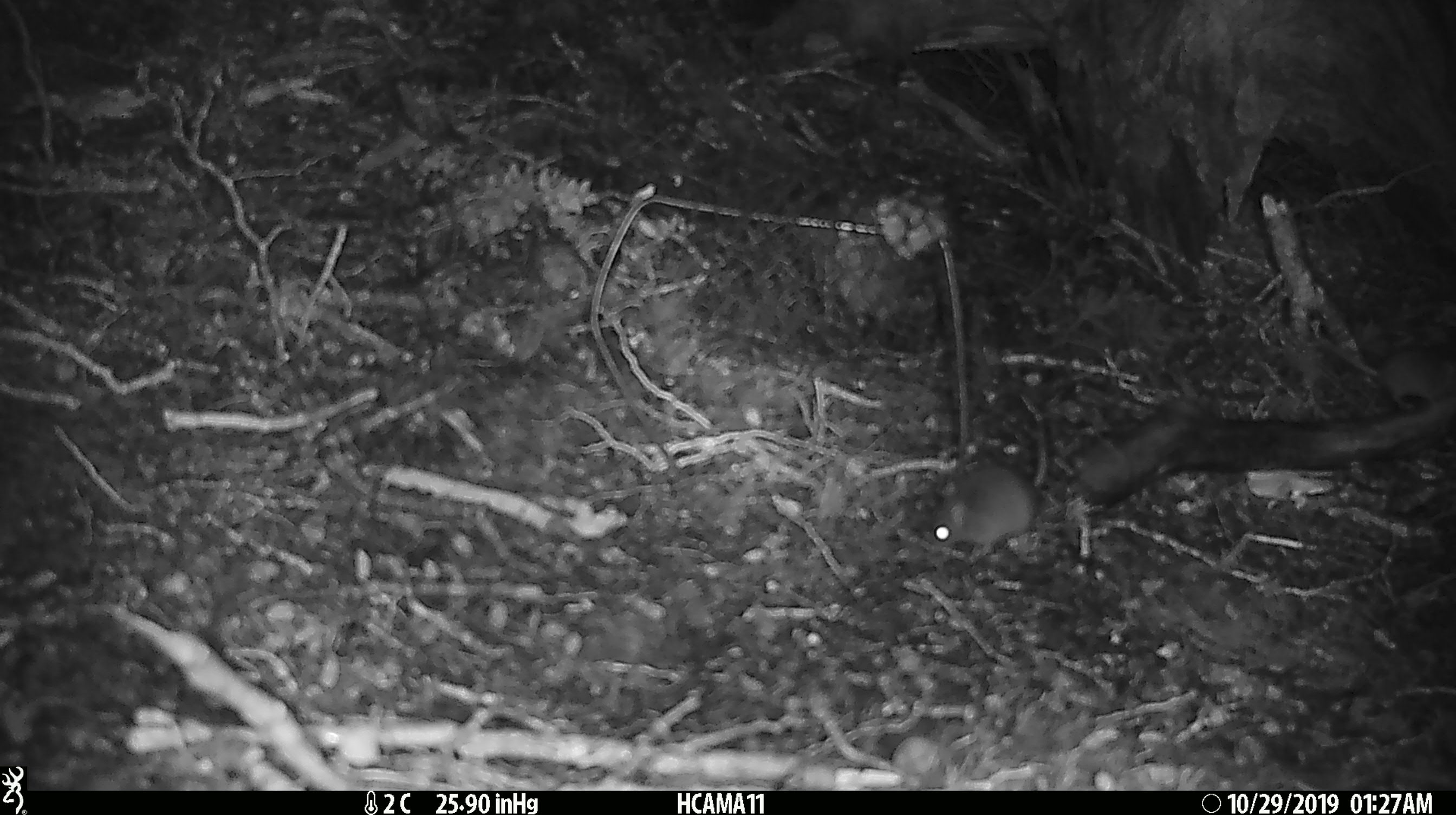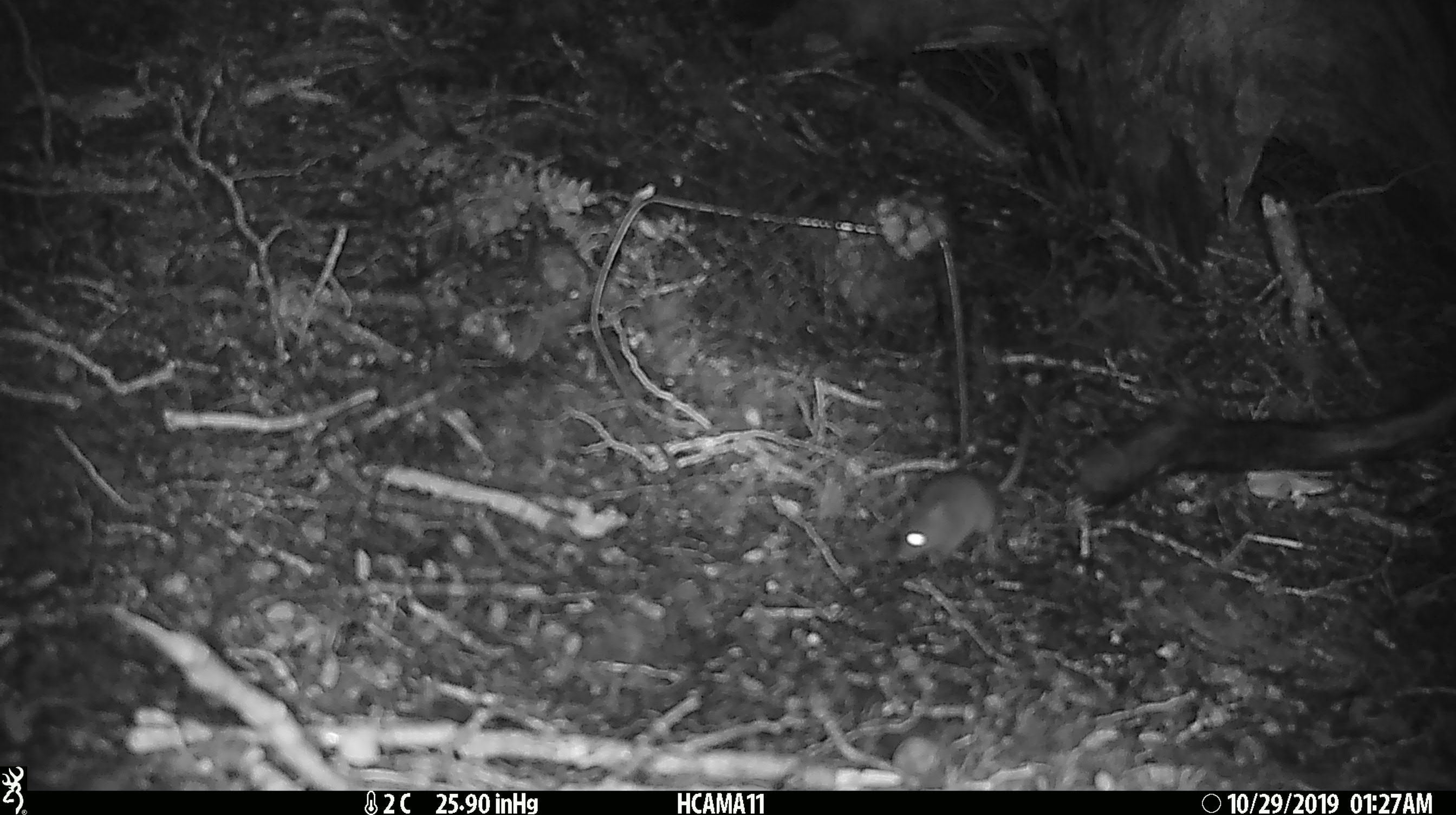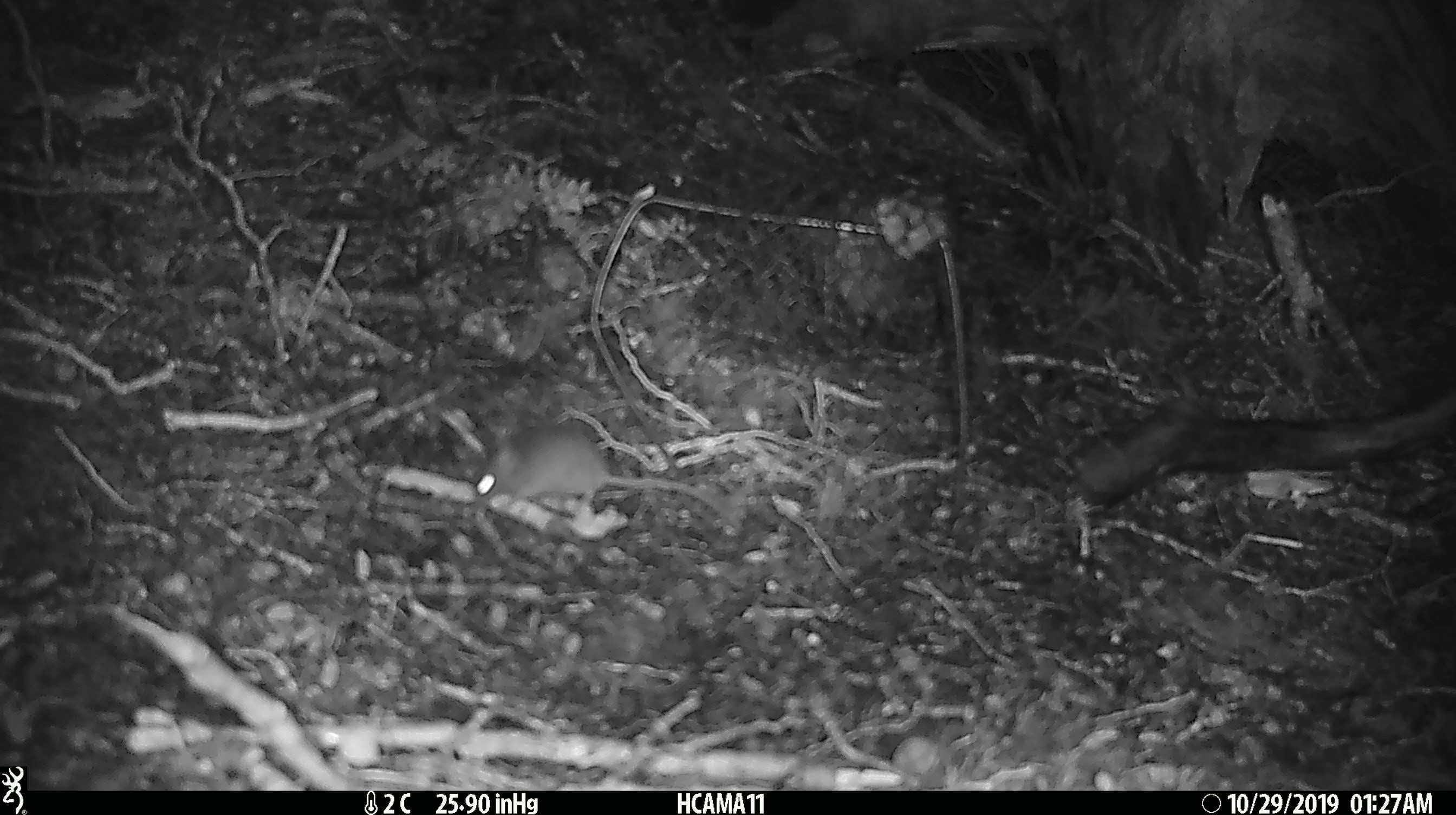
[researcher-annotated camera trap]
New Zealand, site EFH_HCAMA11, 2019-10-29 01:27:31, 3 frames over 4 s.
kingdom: Animalia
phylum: Chordata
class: Mammalia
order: Rodentia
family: Muridae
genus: Mus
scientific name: Mus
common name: mouse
Mouse (Mus).